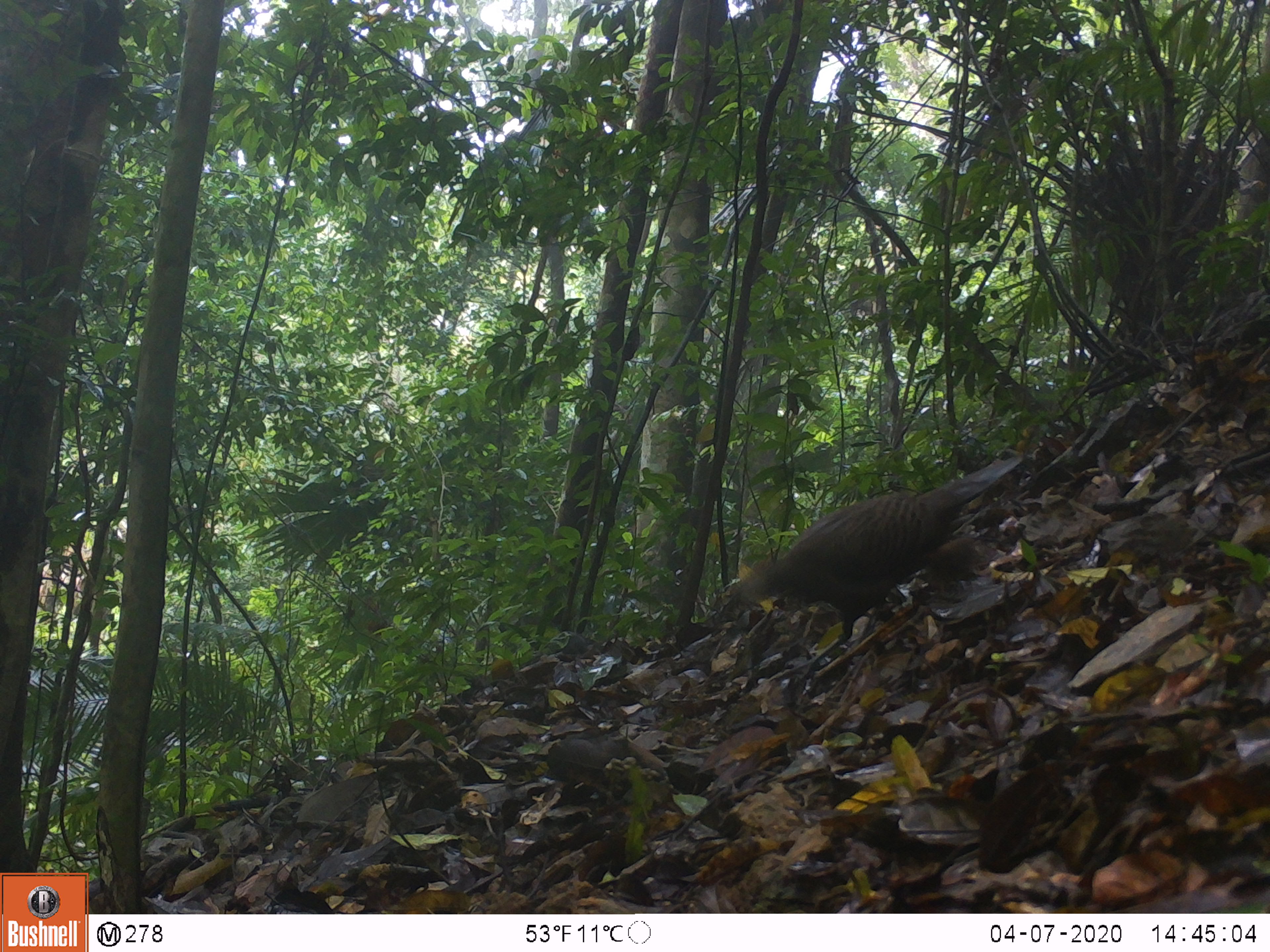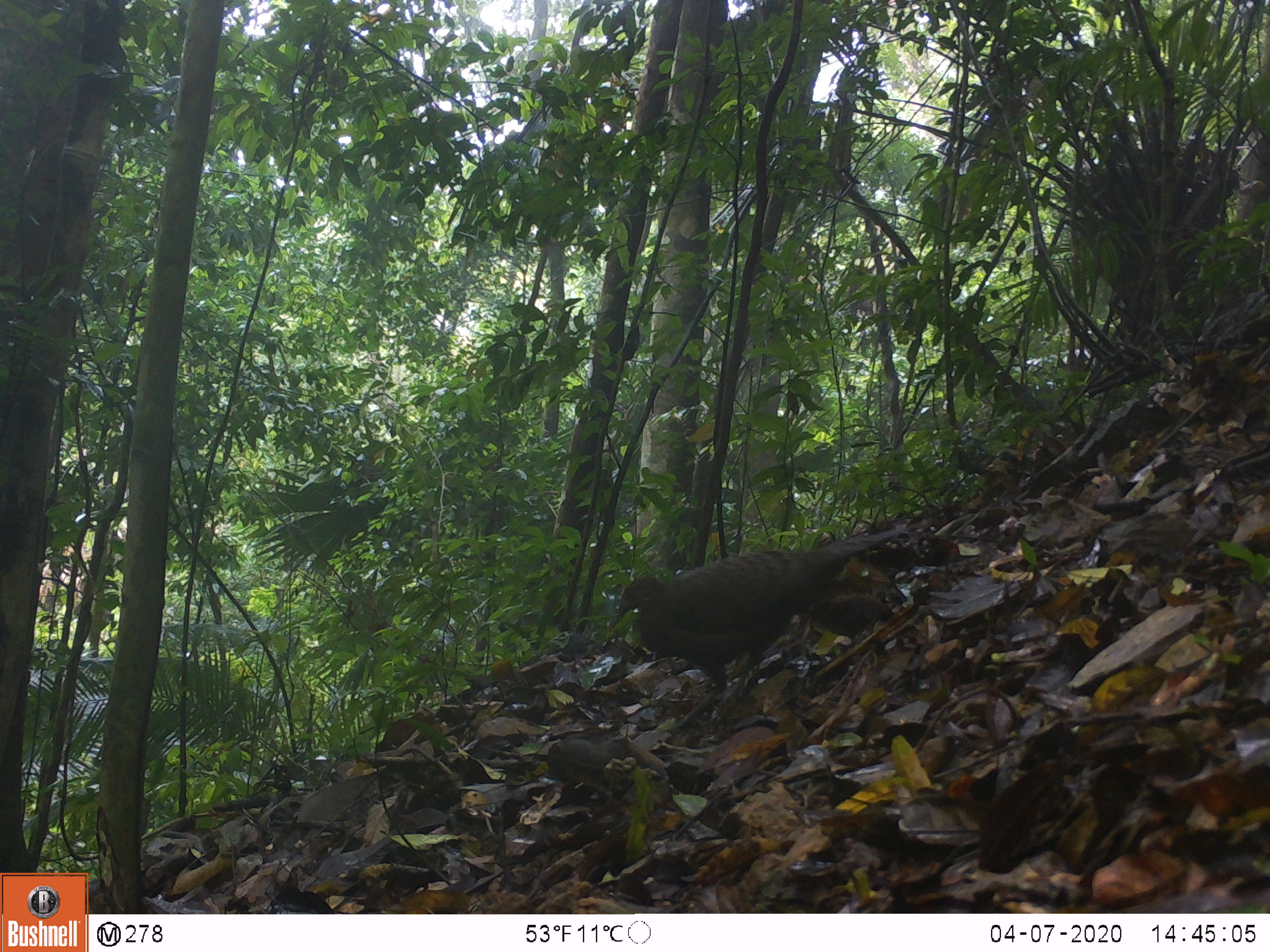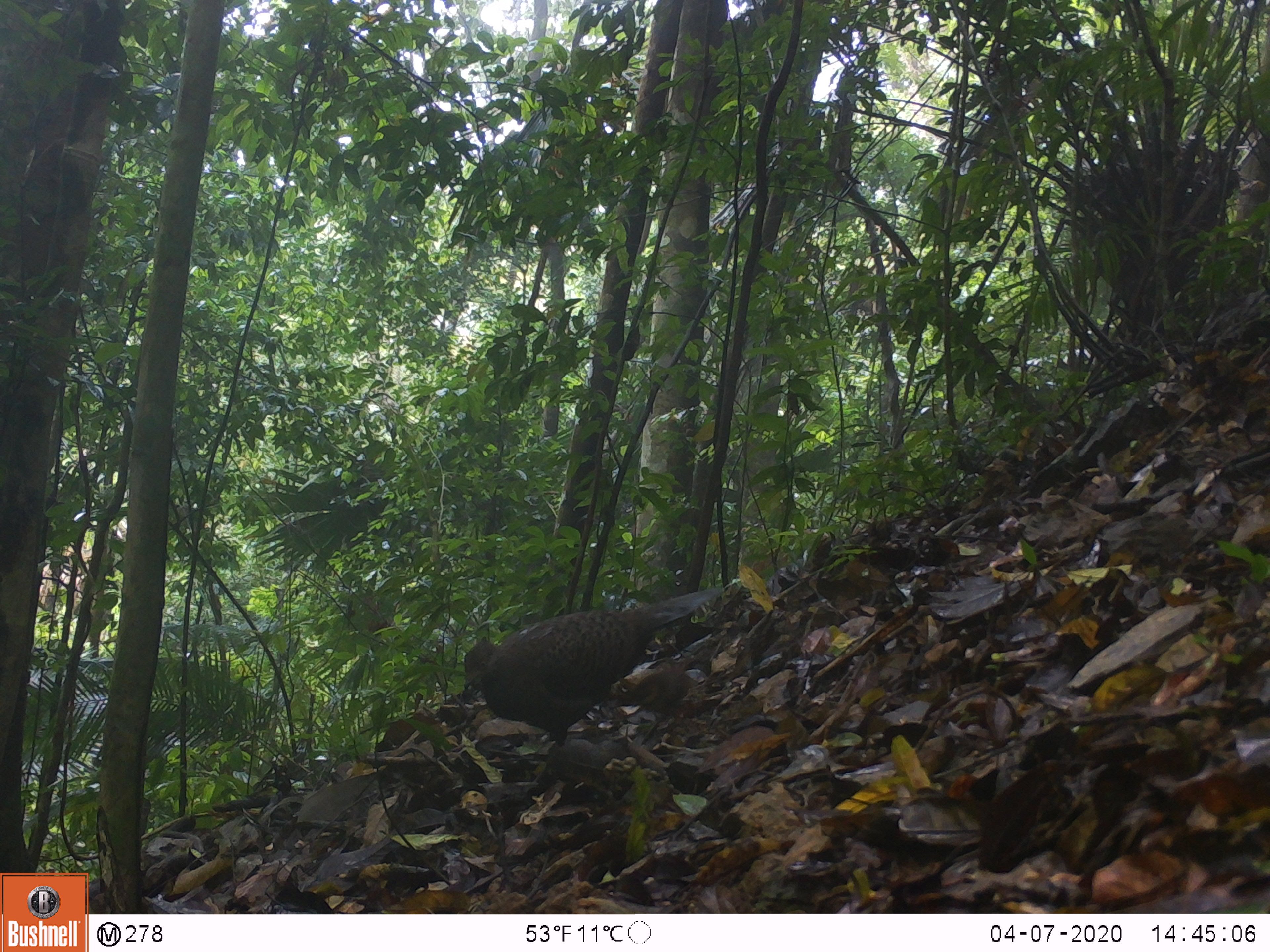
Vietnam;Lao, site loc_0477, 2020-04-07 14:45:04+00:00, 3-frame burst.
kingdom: Animalia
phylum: Chordata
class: Aves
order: Galliformes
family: Phasianidae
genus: Polyplectron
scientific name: Polyplectron bicalcaratum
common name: gray peacock-pheasant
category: grey peacock pheasant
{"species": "grey peacock pheasant (gray peacock-pheasant) (Polyplectron bicalcaratum)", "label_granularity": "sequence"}